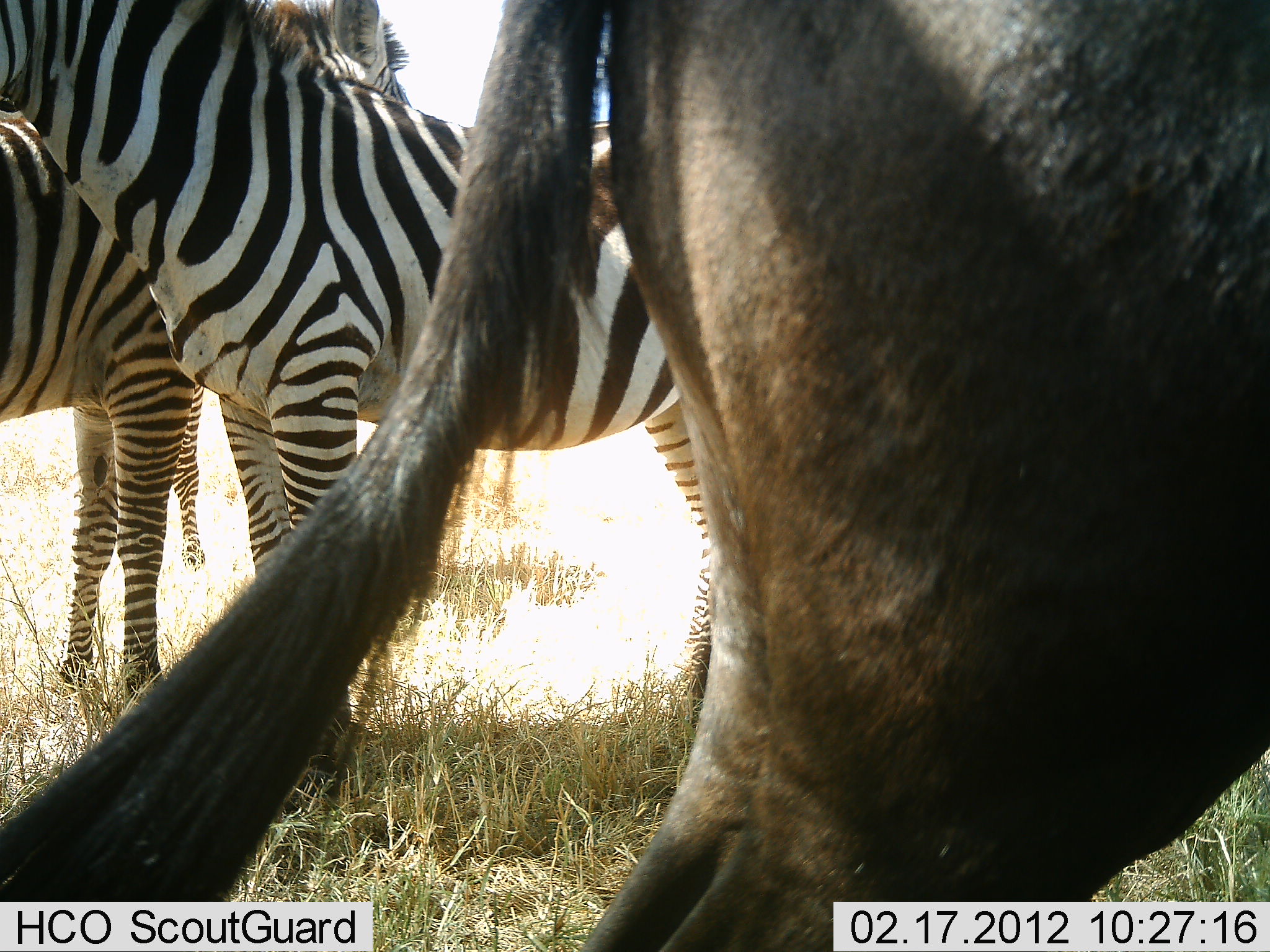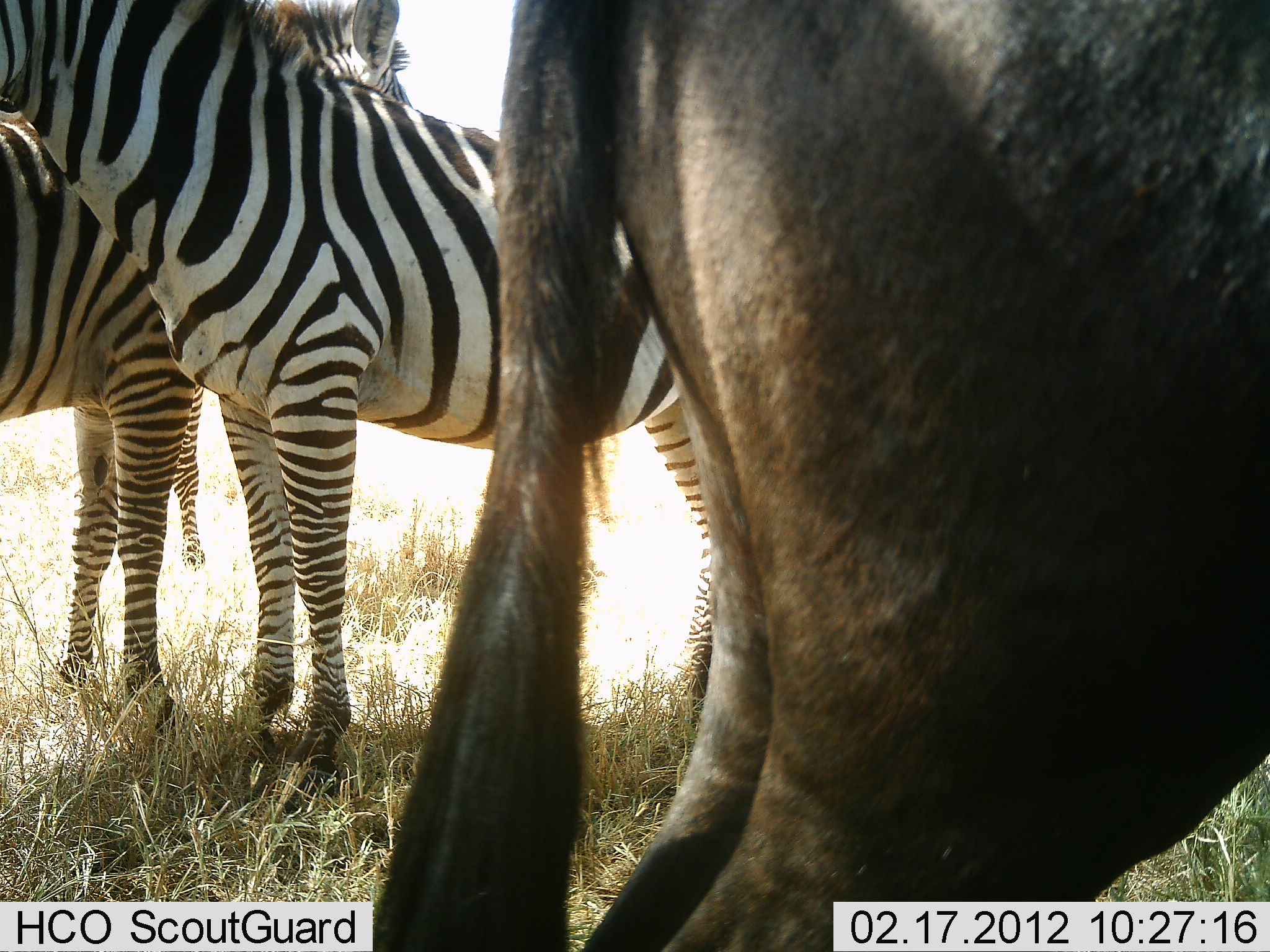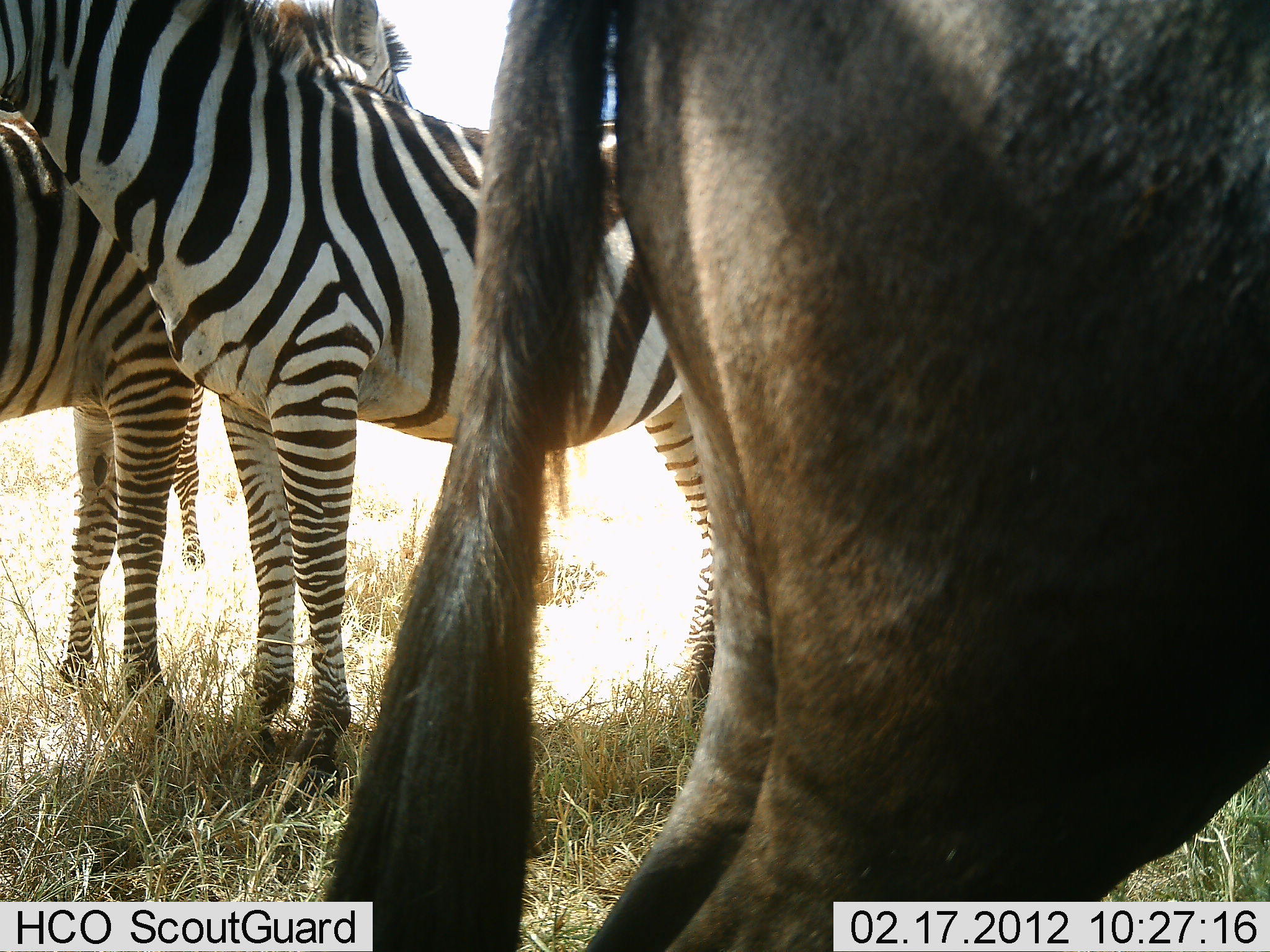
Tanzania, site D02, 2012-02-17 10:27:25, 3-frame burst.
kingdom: Animalia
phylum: Chordata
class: Mammalia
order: Artiodactyla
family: Bovidae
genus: Connochaetes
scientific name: Connochaetes taurinus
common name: blue wildebeest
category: wildebeest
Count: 1.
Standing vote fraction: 95%.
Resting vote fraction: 0%.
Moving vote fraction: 5%.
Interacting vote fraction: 0%.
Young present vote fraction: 0%.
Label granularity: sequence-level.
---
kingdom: Animalia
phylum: Chordata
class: Mammalia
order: Perissodactyla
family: Equidae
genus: Equus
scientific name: Equus quagga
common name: plains zebra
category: zebra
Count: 2.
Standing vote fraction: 90%.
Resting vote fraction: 3%.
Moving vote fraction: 7%.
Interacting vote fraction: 17%.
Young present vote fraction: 0%.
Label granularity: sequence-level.